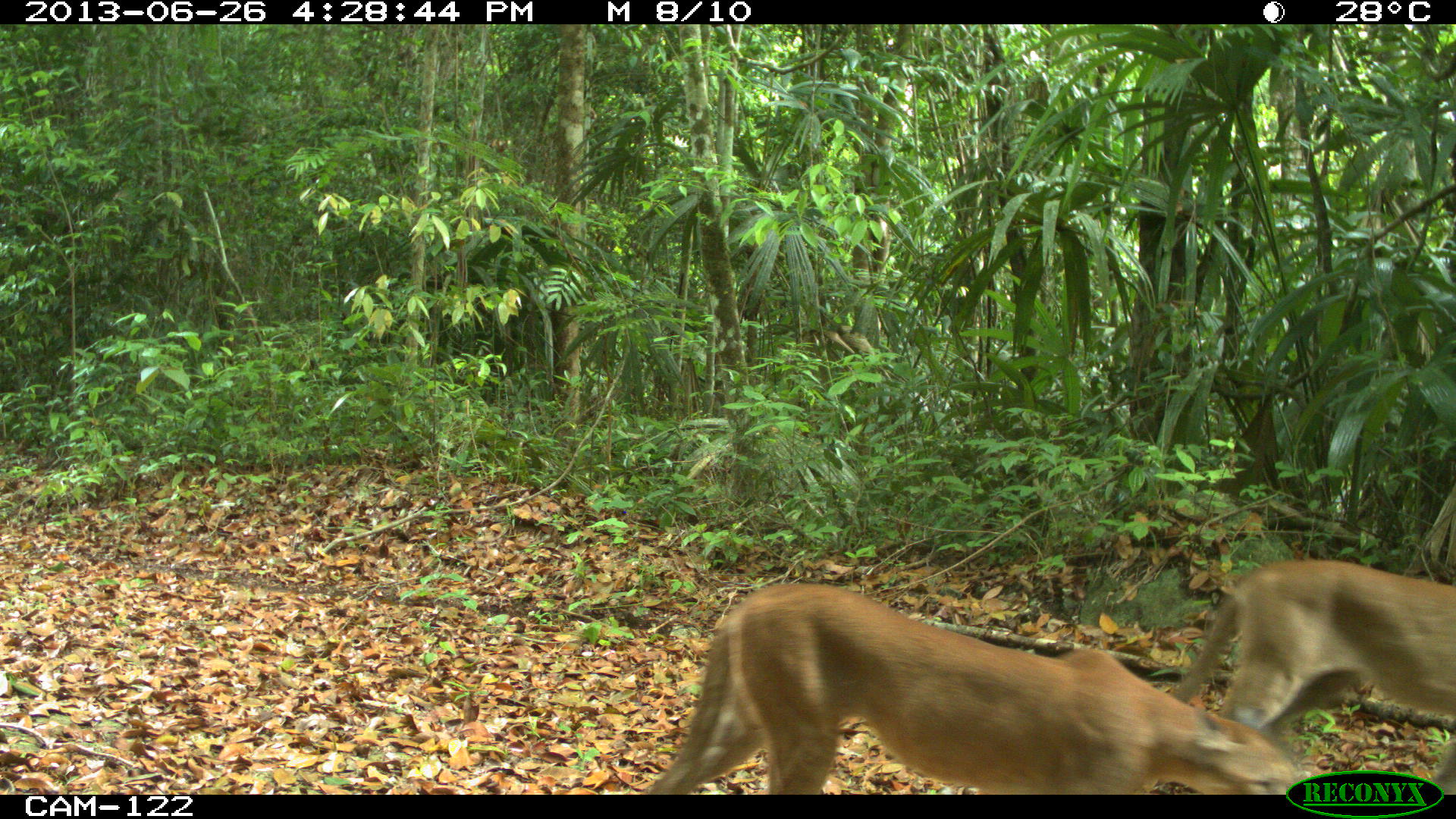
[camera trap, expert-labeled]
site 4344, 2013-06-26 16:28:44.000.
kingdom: Animalia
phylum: Chordata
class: Mammalia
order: Carnivora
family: Felidae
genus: Puma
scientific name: Puma concolor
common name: mountain lion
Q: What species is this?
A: Puma concolor (mountain lion).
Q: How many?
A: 2.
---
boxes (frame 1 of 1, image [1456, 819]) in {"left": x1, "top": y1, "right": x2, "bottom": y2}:
puma concolor: {"left": 644, "top": 579, "right": 1294, "bottom": 794}; {"left": 1168, "top": 555, "right": 1456, "bottom": 792}